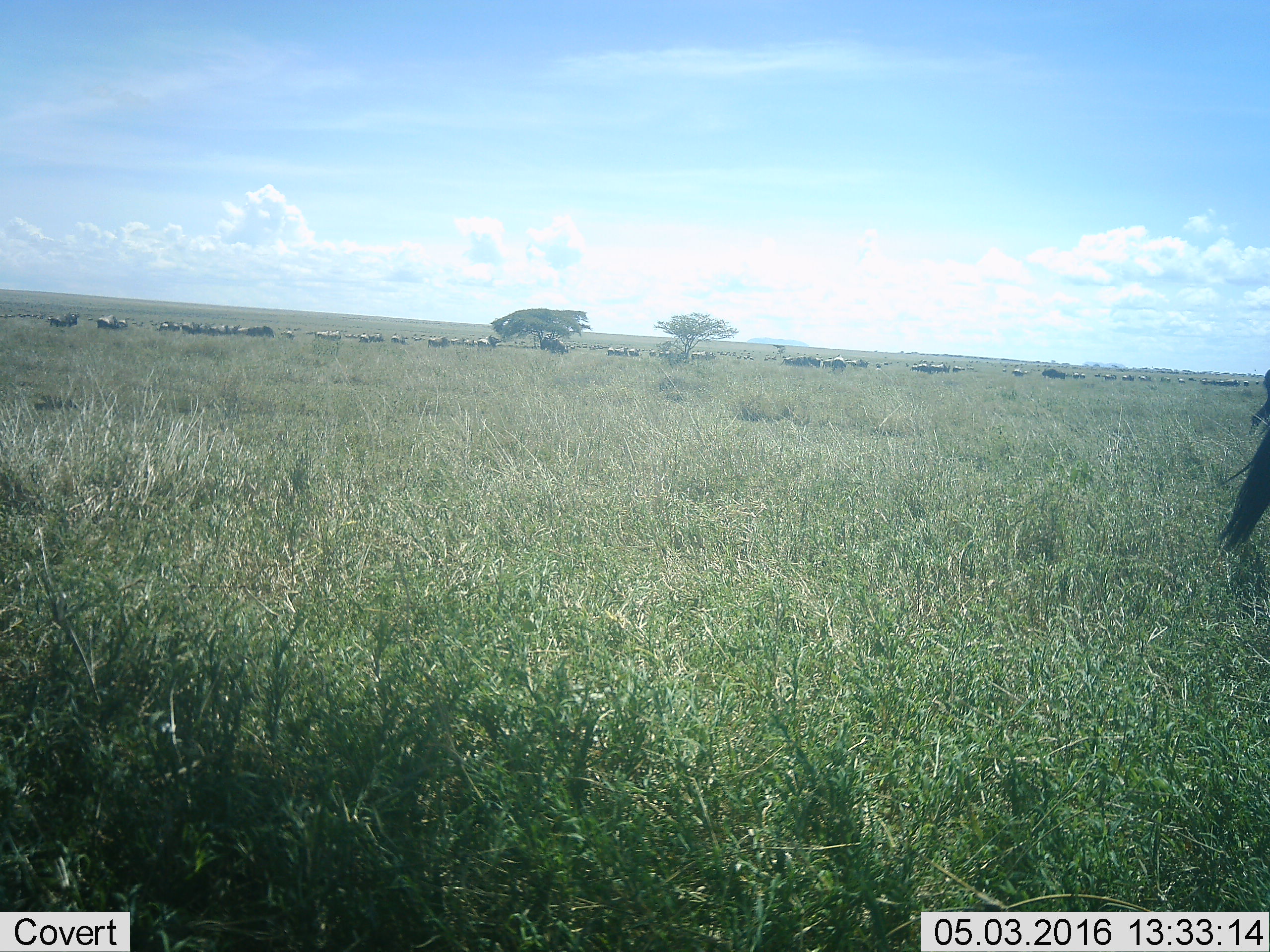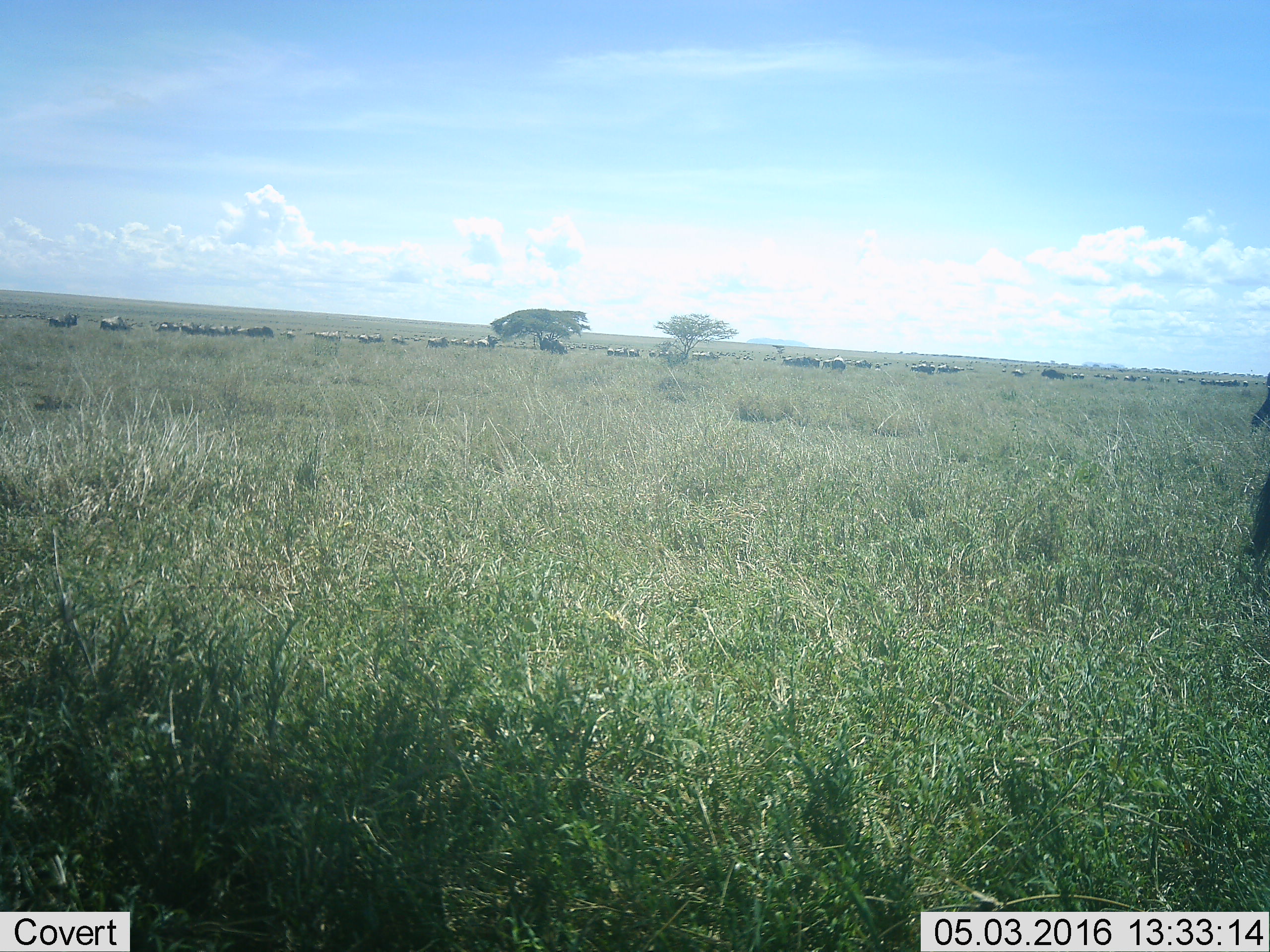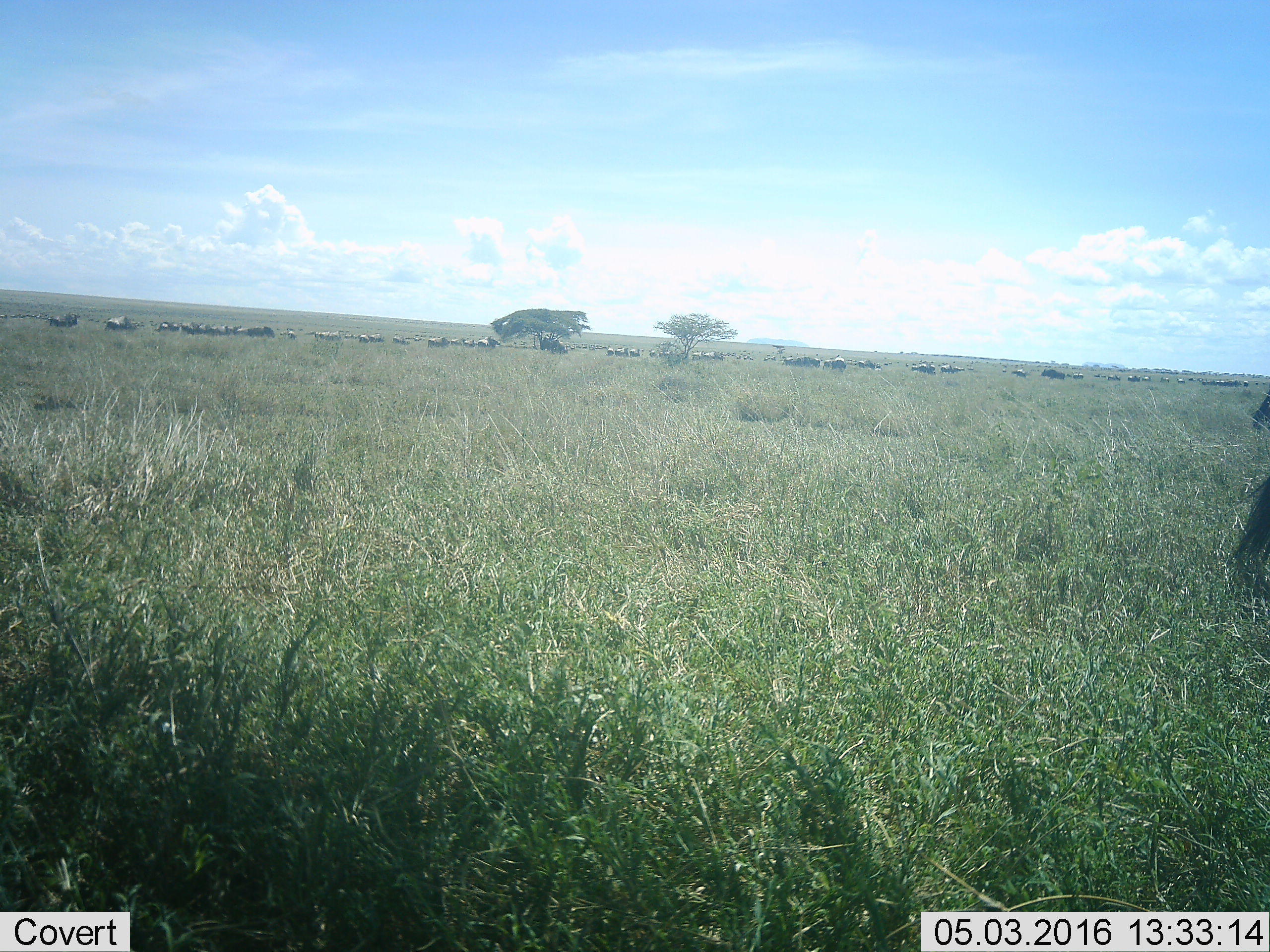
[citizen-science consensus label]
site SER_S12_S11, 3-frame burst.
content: unidentified animal